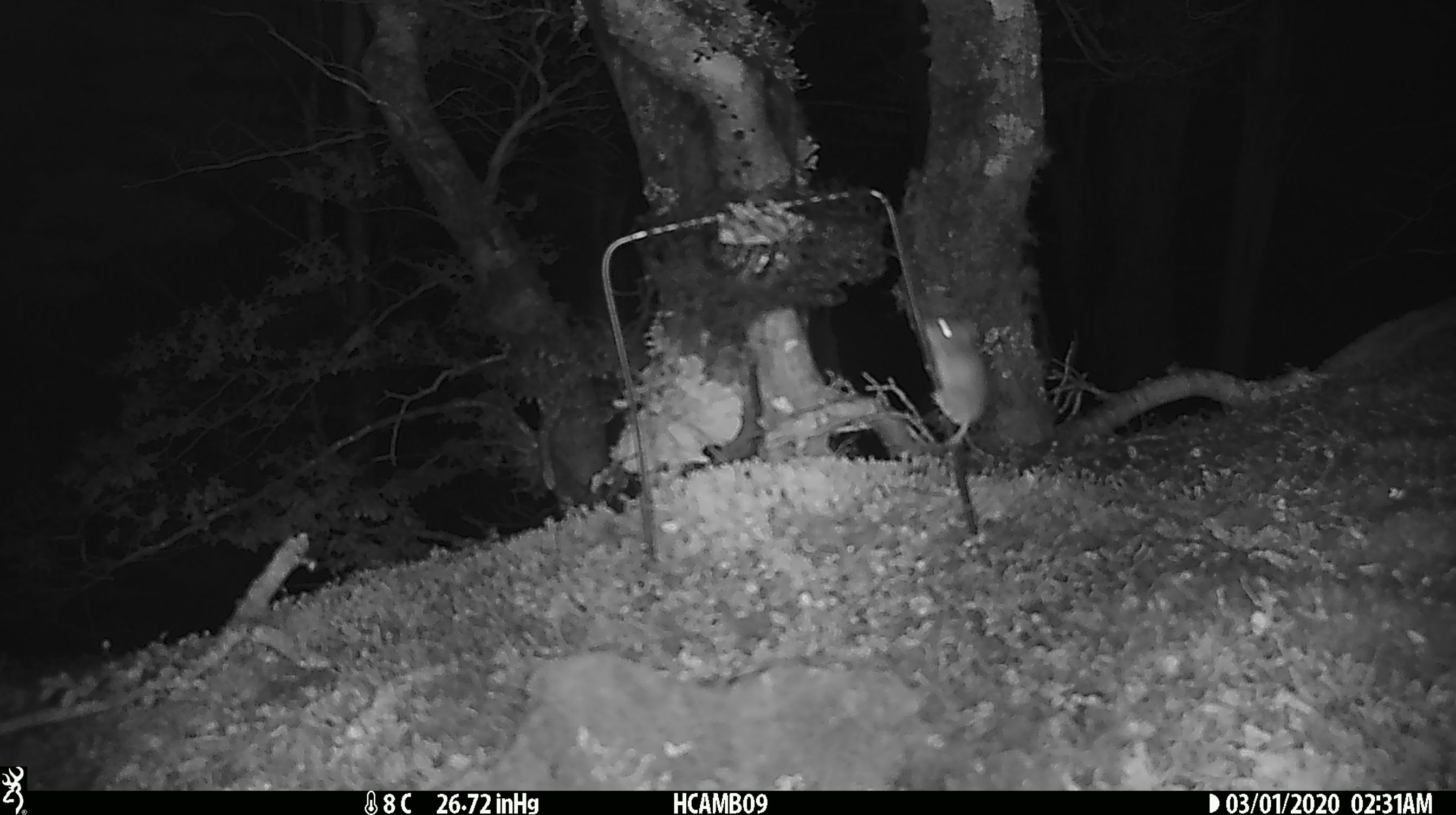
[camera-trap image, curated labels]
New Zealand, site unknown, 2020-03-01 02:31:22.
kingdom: Animalia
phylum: Chordata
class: Mammalia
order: Rodentia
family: Muridae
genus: Mus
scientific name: Mus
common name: mouse